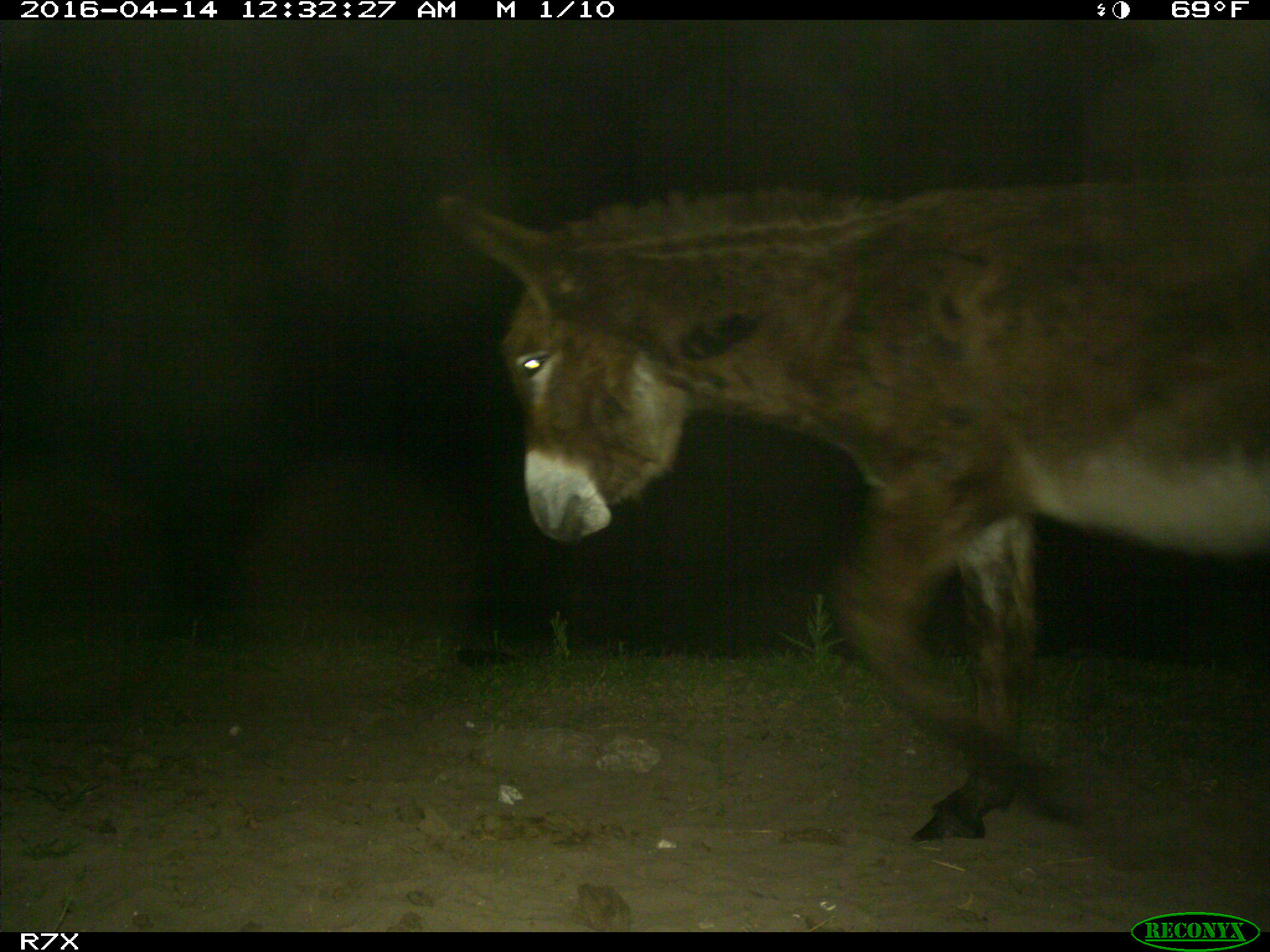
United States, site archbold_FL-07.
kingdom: Animalia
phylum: Chordata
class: Mammalia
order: Artiodactyla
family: Bovidae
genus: Bos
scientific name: Bos taurus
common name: domestic cow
Bos taurus (domestic cow).